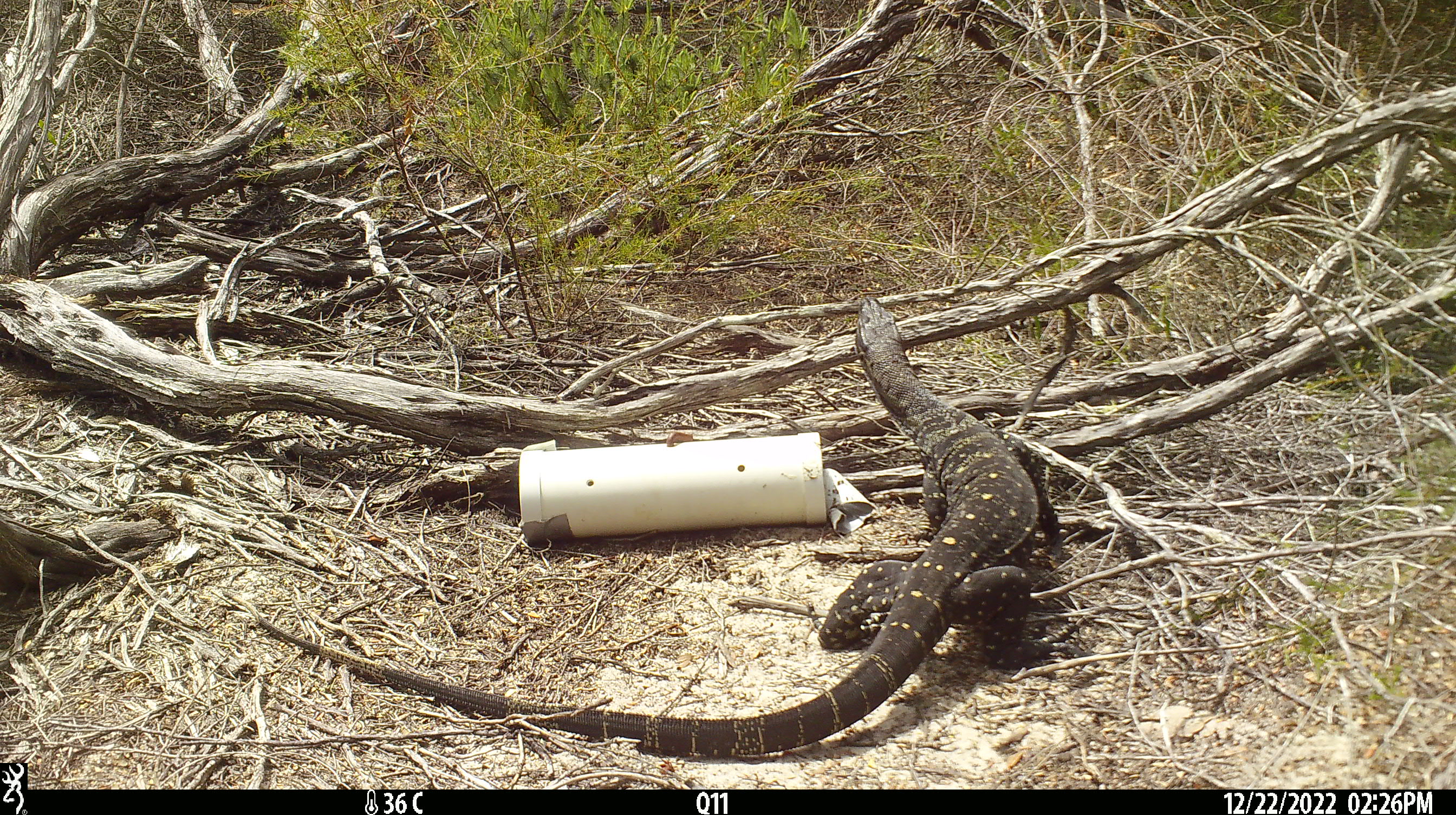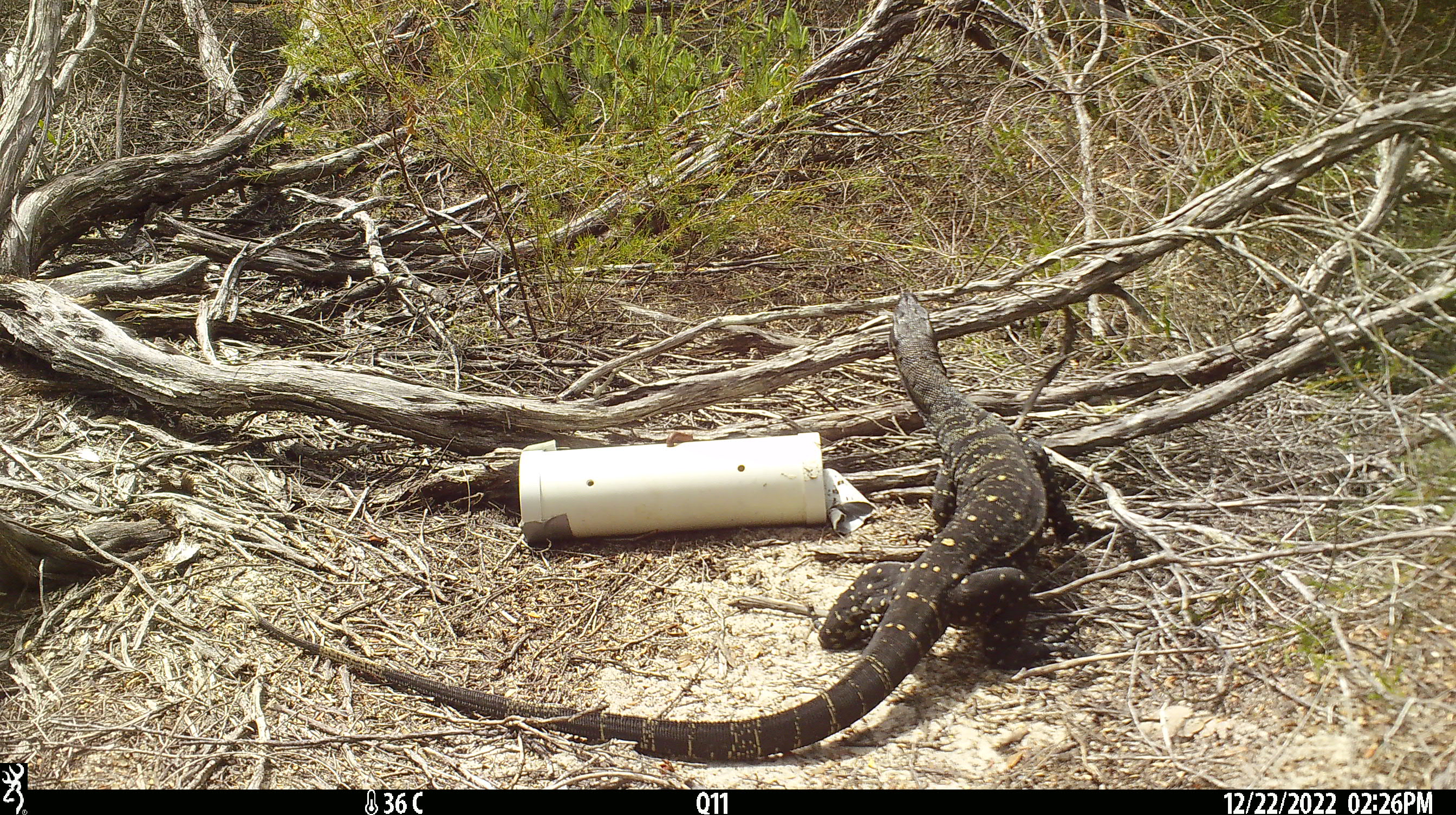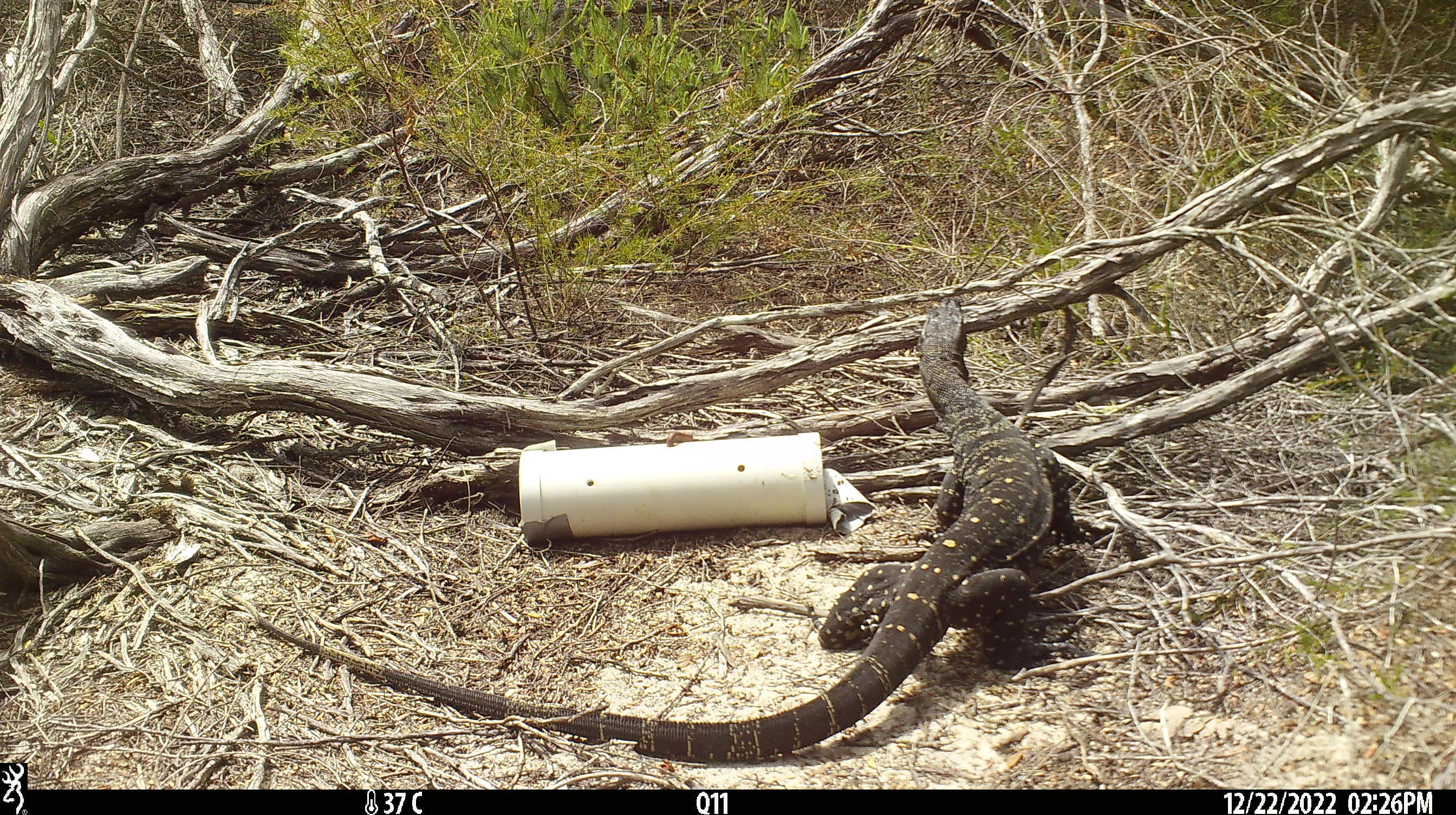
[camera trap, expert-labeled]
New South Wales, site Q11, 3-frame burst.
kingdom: Animalia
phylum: Chordata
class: Reptilia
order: Squamata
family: Varanidae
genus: Varanus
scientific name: Varanus varius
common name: lace monitor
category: goanna